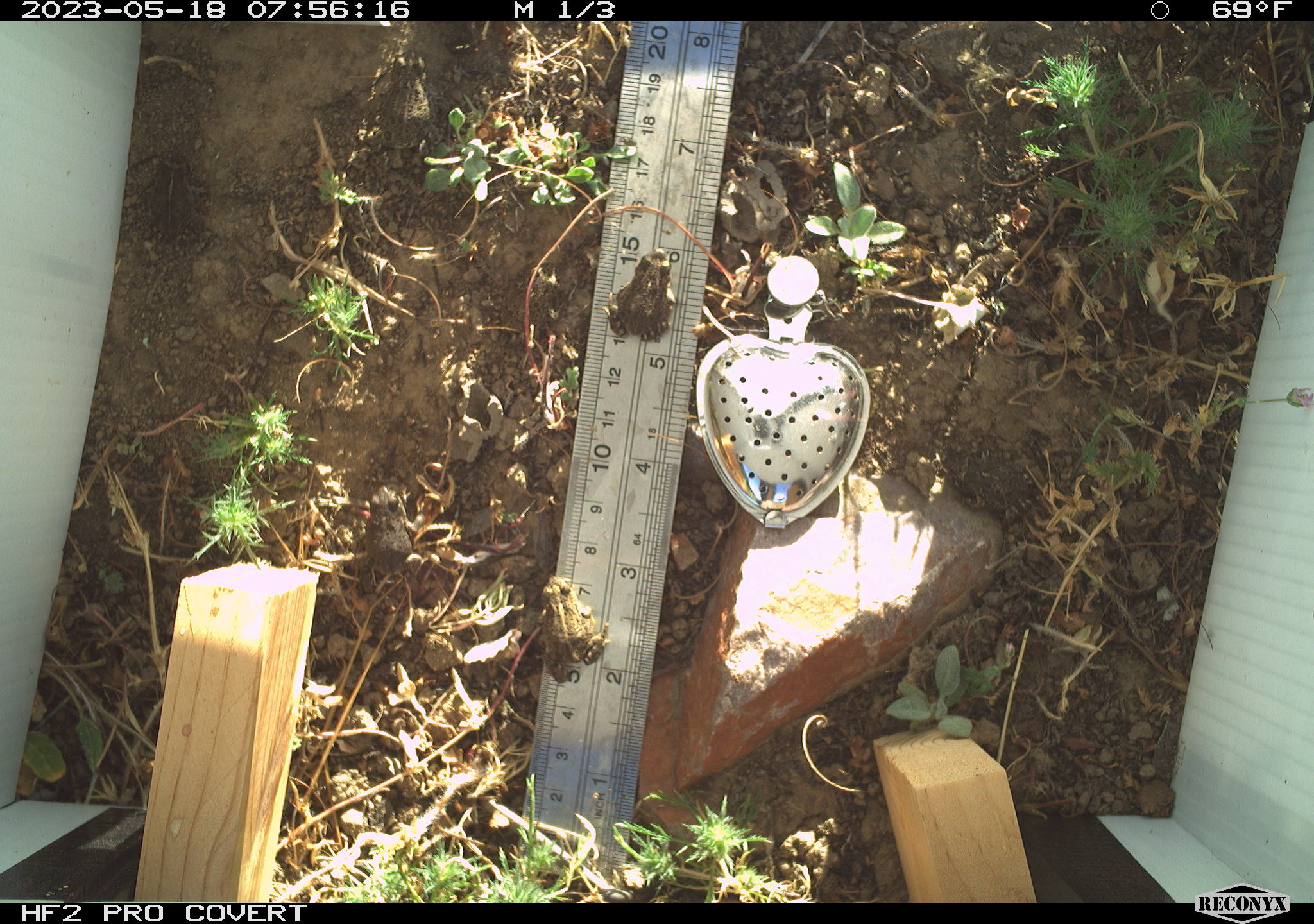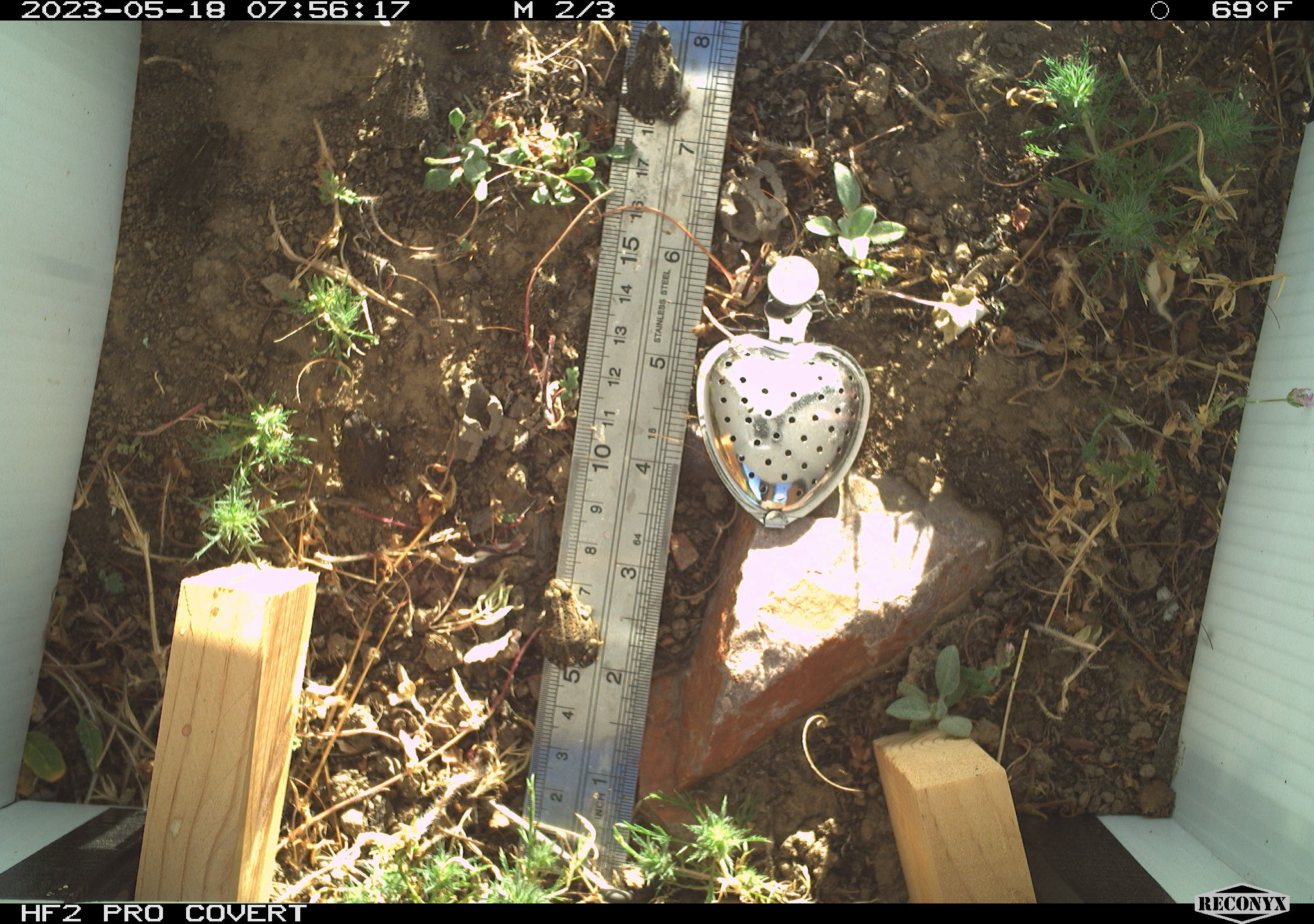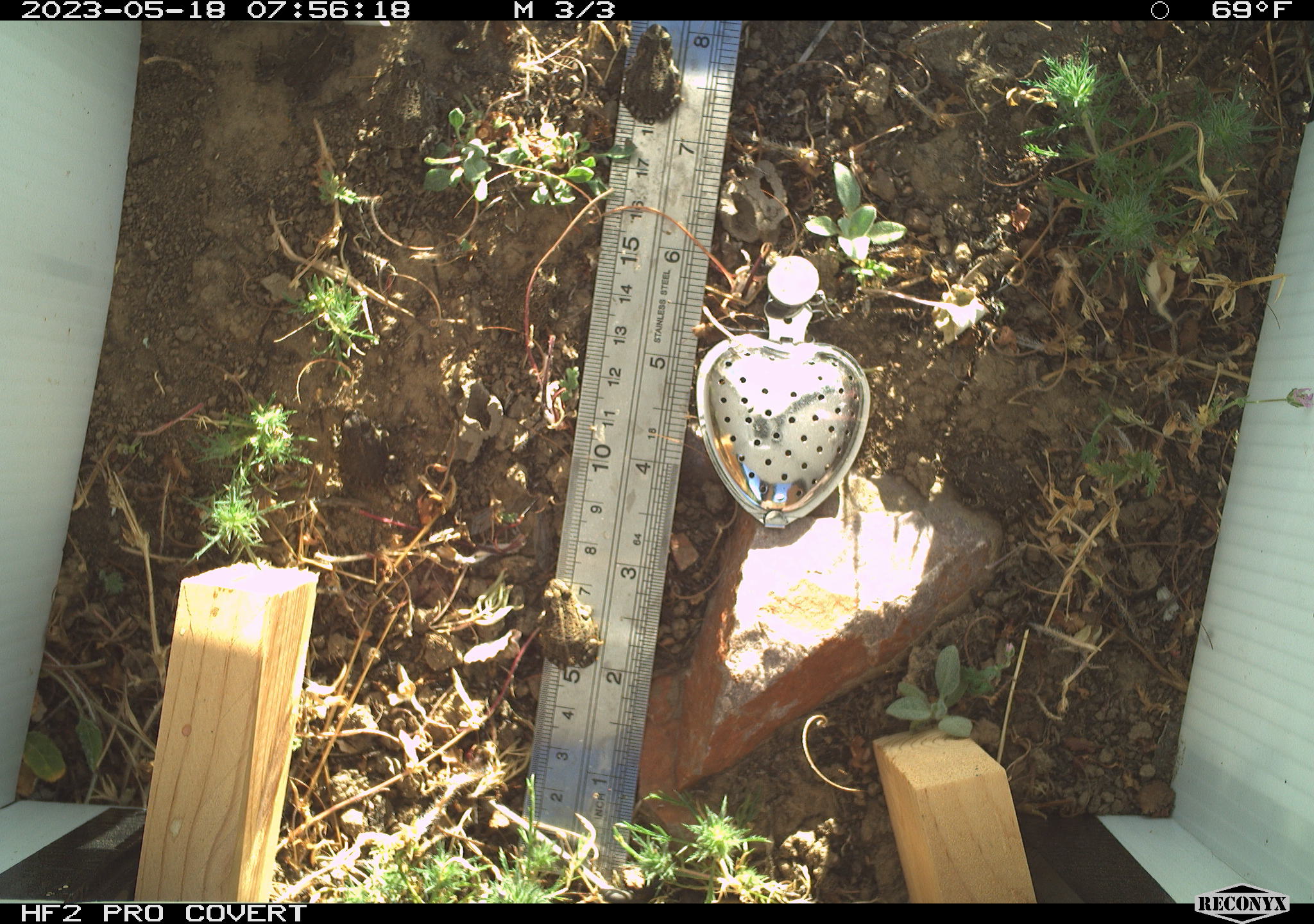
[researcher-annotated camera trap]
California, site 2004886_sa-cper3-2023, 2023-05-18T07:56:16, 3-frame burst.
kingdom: Animalia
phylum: Chordata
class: Amphibia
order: Anura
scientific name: Anura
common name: frogs